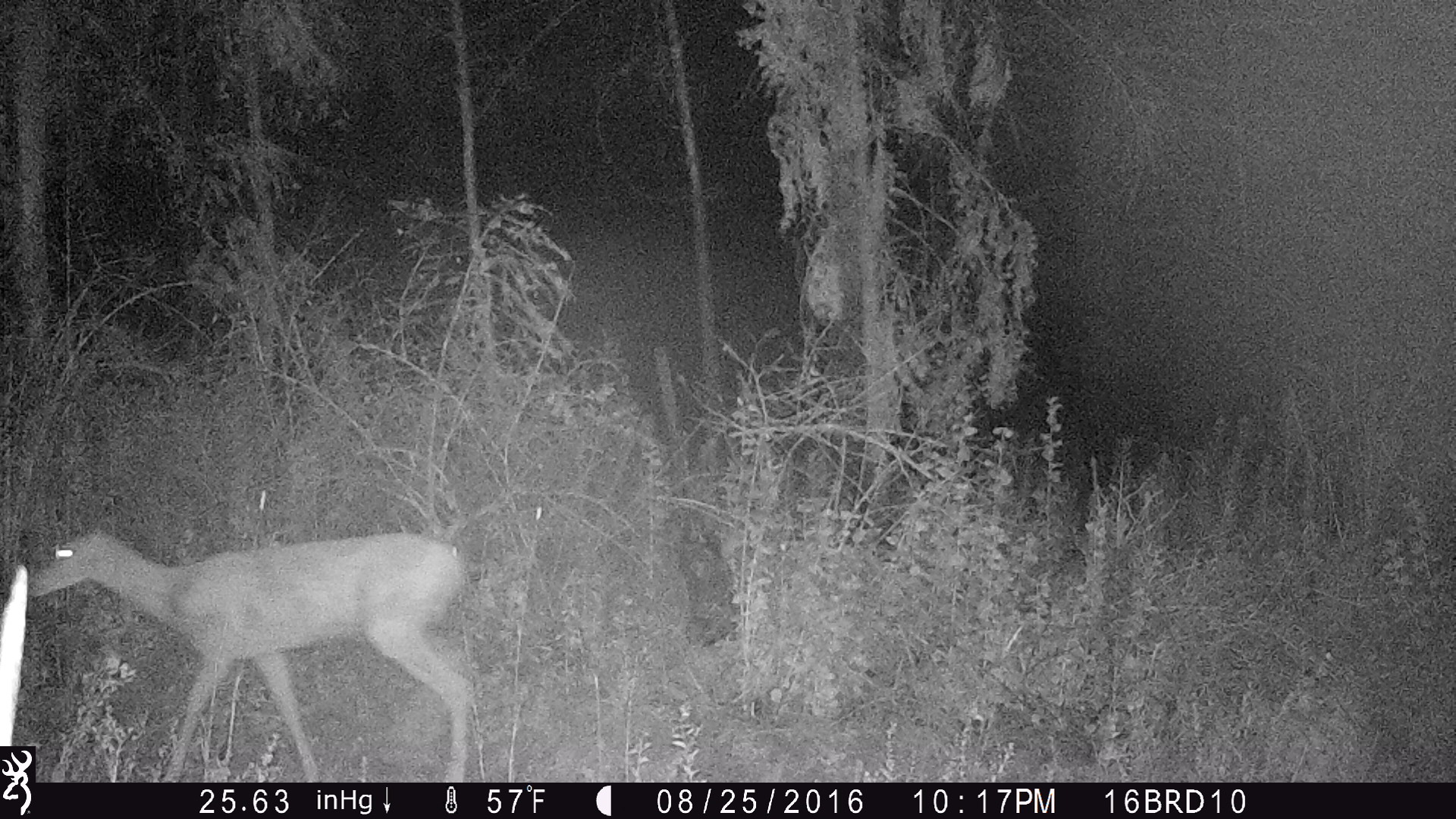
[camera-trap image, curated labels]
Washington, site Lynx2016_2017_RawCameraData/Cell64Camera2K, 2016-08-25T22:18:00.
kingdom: Animalia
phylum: Chordata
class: Mammalia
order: Artiodactyla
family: Cervidae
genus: Odocoileus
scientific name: Odocoileus hemionus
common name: mule deer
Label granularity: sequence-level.